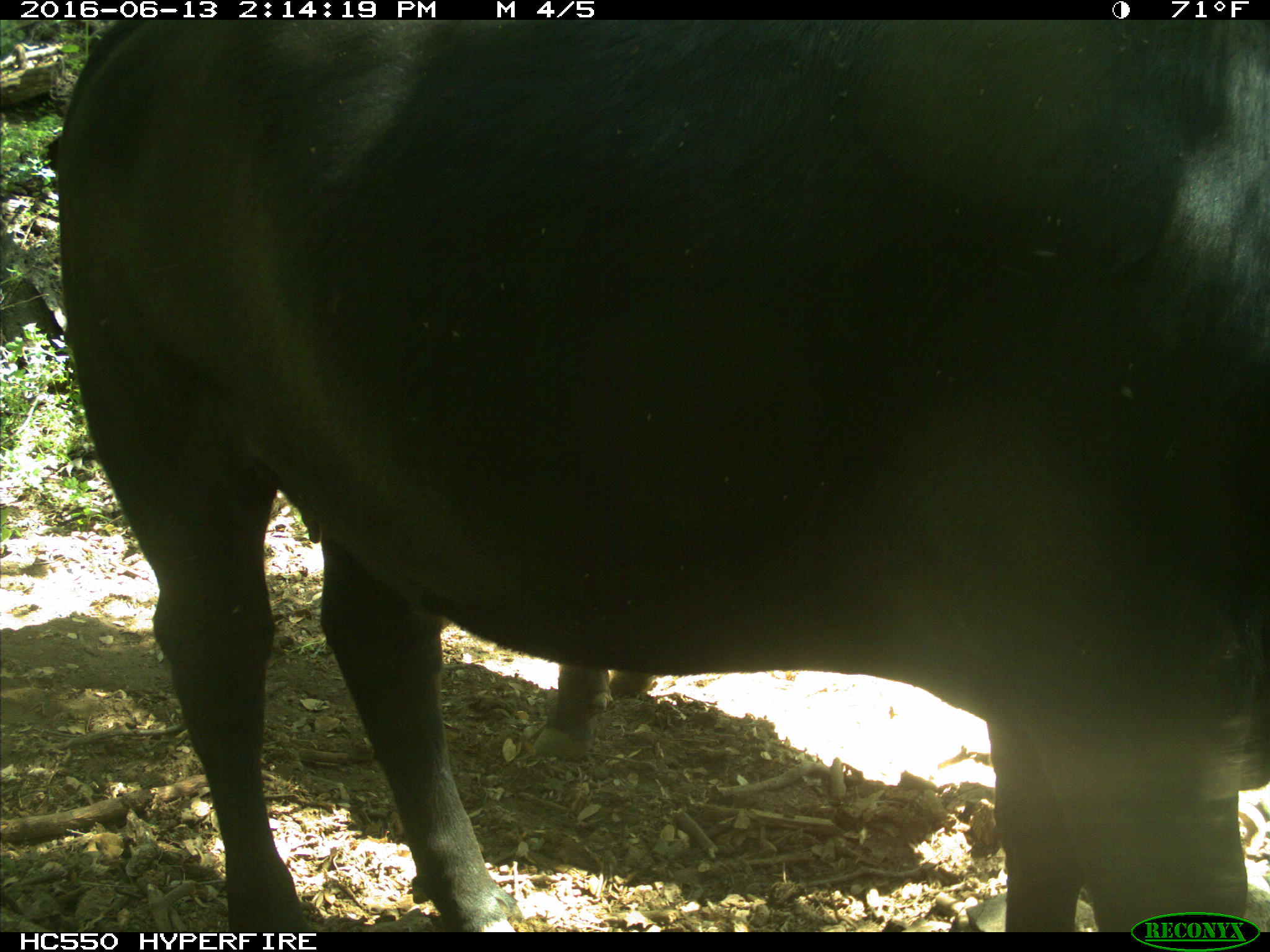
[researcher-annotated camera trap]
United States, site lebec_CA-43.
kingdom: Animalia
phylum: Chordata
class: Mammalia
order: Artiodactyla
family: Bovidae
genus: Bos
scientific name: Bos taurus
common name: domestic cow